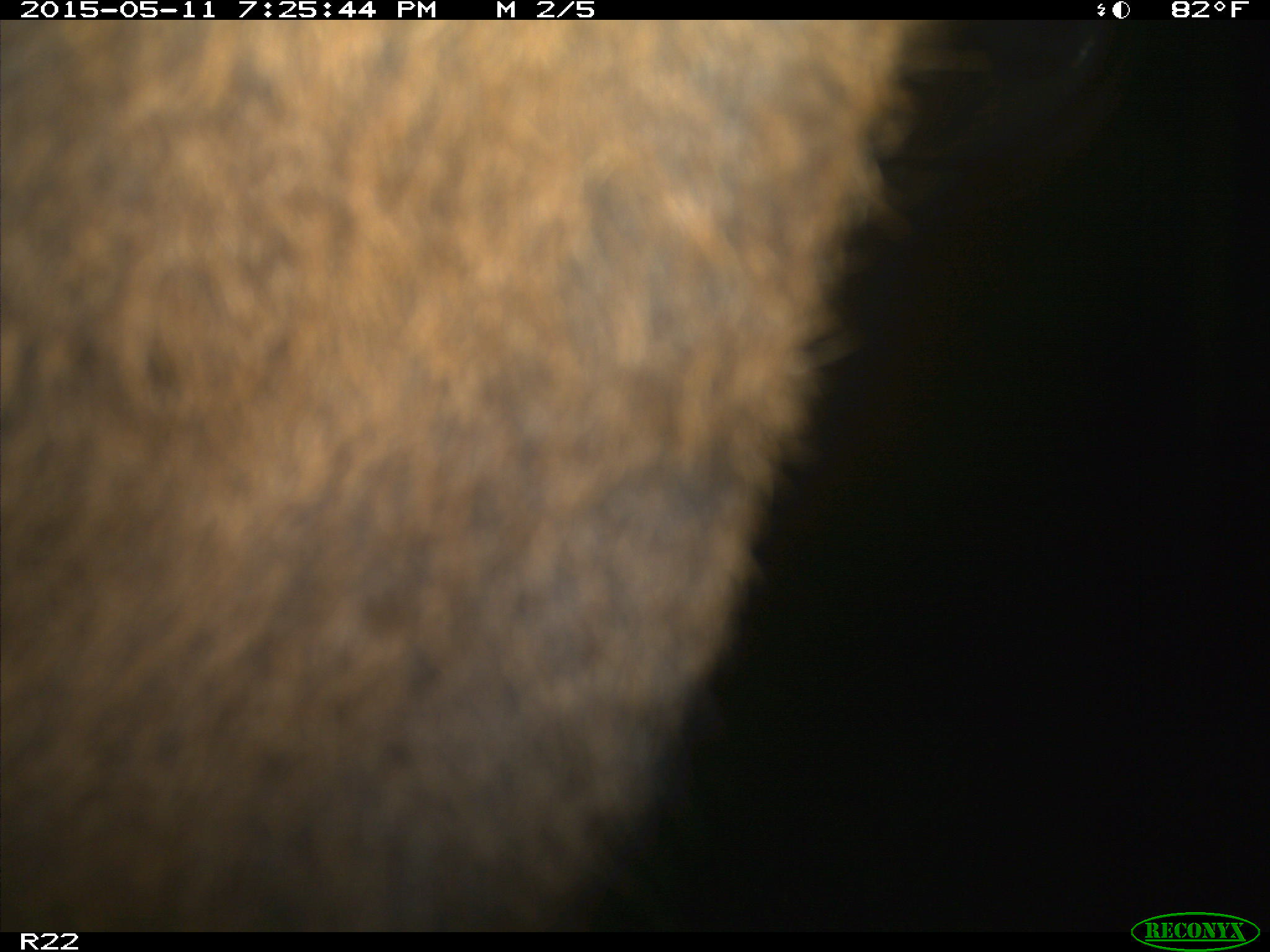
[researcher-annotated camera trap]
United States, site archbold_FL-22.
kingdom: Animalia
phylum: Chordata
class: Mammalia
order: Artiodactyla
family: Bovidae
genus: Bos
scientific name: Bos taurus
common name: domestic cow